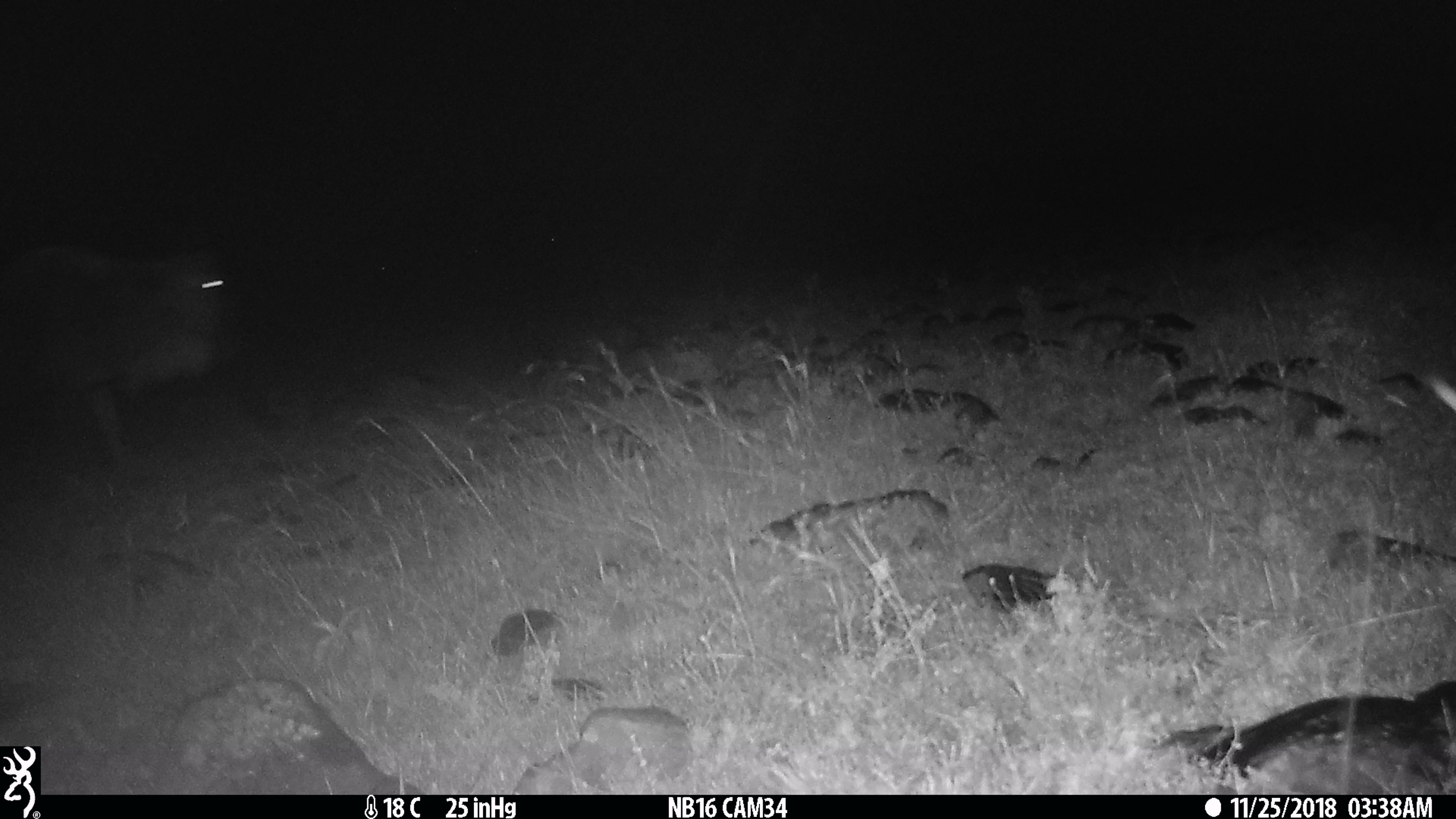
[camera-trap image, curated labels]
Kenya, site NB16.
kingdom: Animalia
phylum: Chordata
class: Mammalia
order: Artiodactyla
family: Bovidae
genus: Connochaetes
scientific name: Connochaetes taurinus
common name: blue wildebeest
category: wildebeest